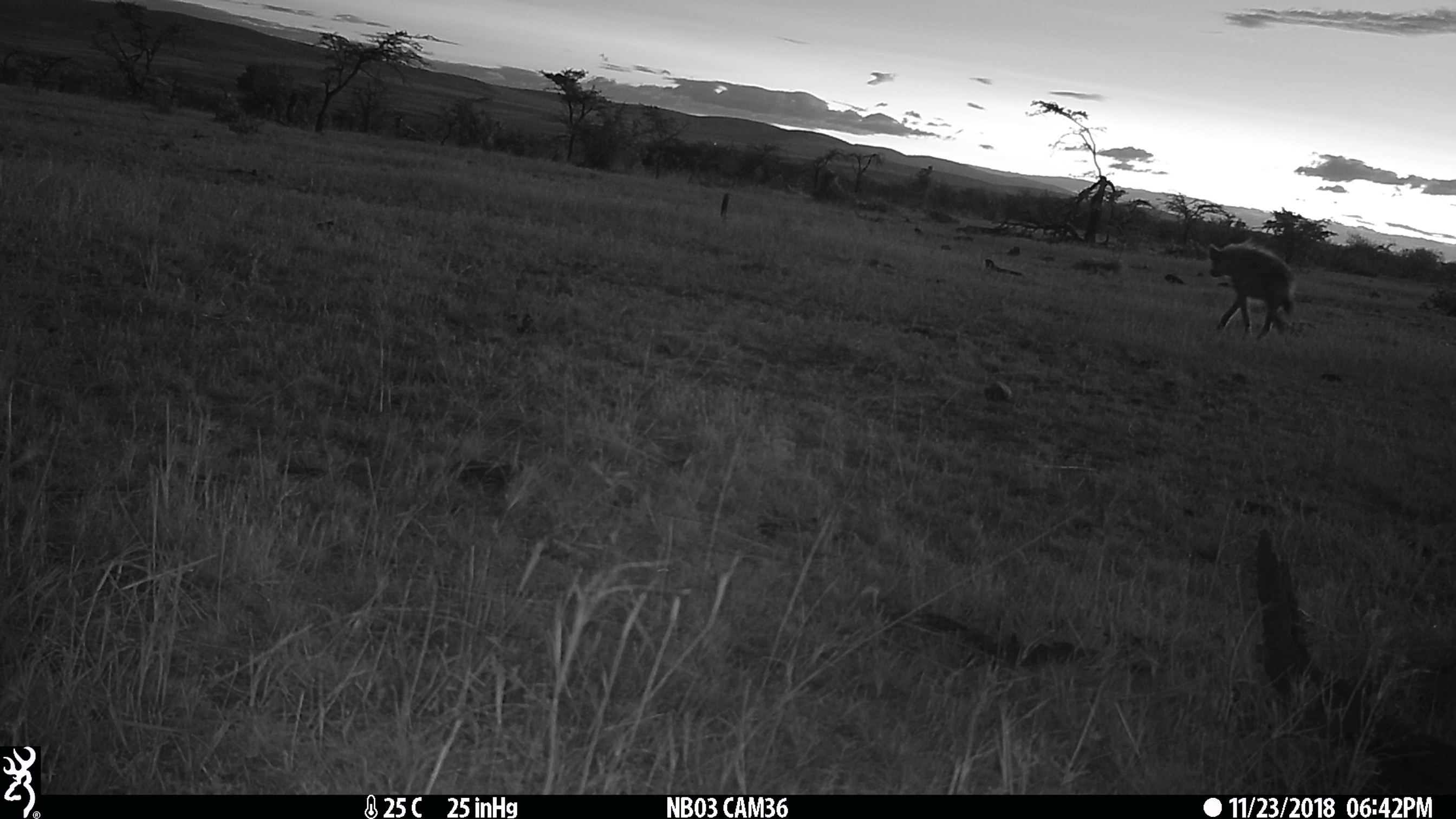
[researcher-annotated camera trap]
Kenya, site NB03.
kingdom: Animalia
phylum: Chordata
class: Mammalia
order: Carnivora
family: Hyaenidae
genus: Crocuta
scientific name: Crocuta crocuta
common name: spotted hyena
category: hyena spotted